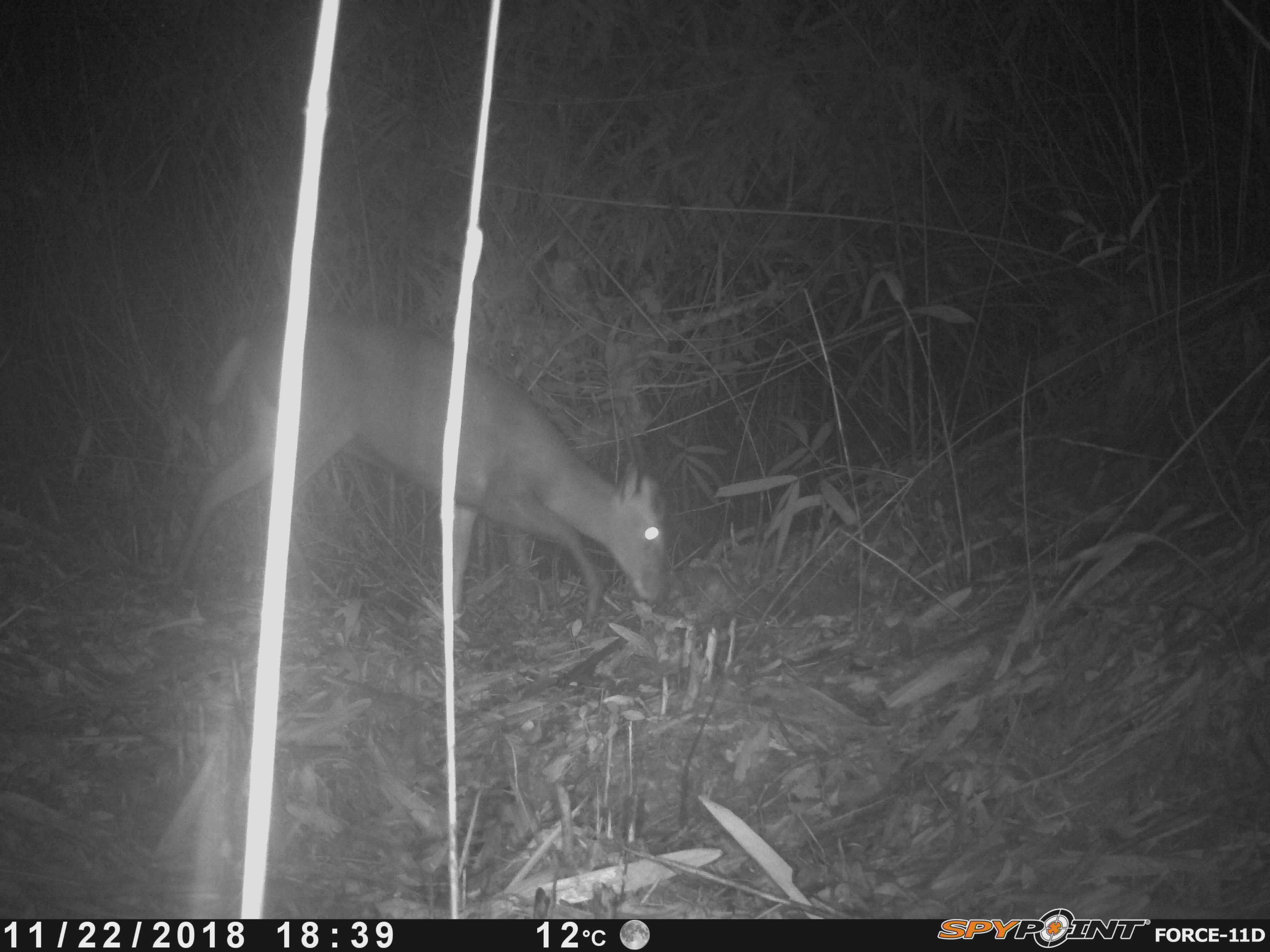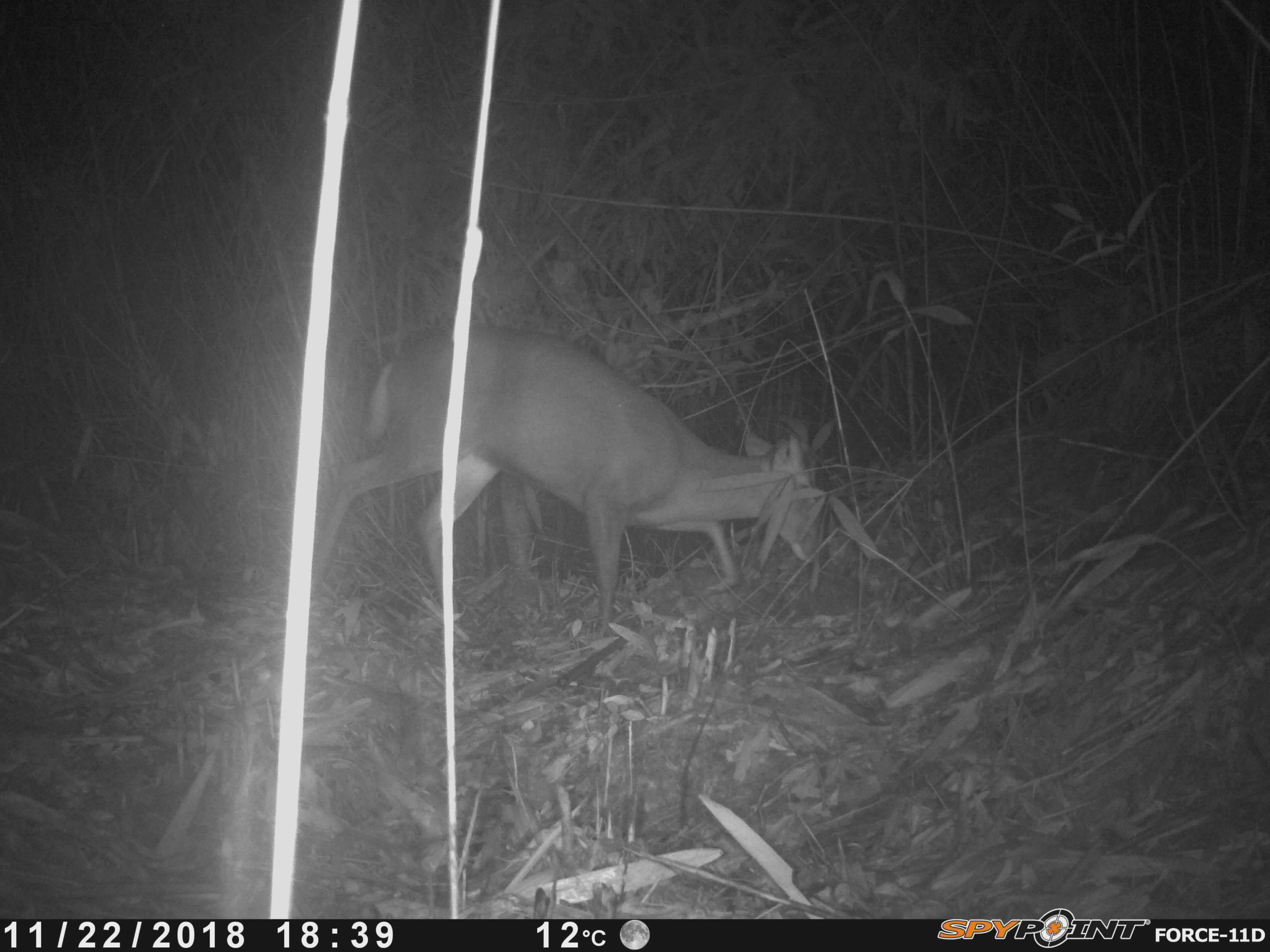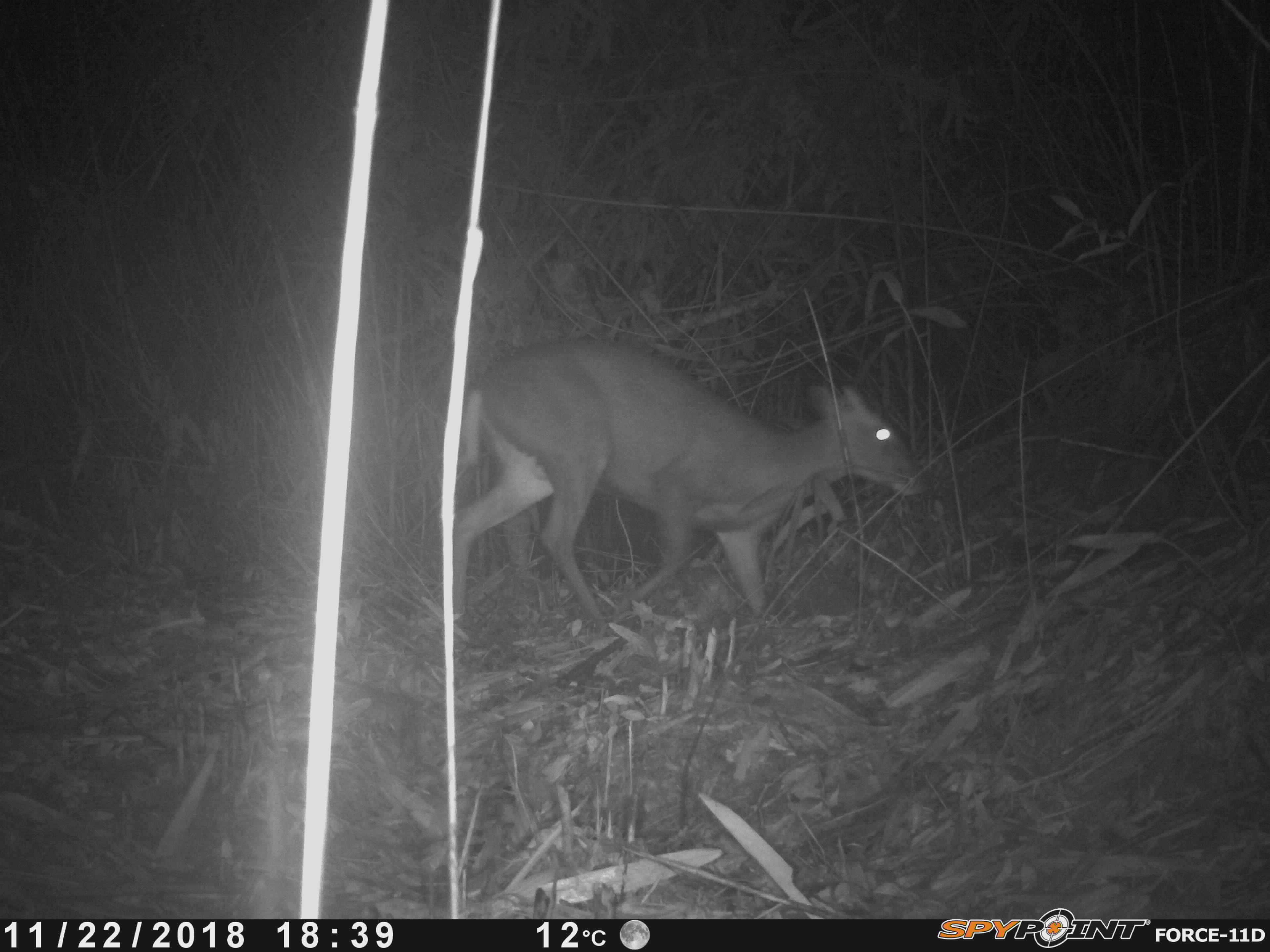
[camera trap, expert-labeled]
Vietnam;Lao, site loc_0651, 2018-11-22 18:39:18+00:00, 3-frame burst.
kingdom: Animalia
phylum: Chordata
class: Mammalia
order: Artiodactyla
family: Cervidae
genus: Muntiacus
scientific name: Muntiacus rooseveltorum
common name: roosevelt's muntjac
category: roosevelts muntjac group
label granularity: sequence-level